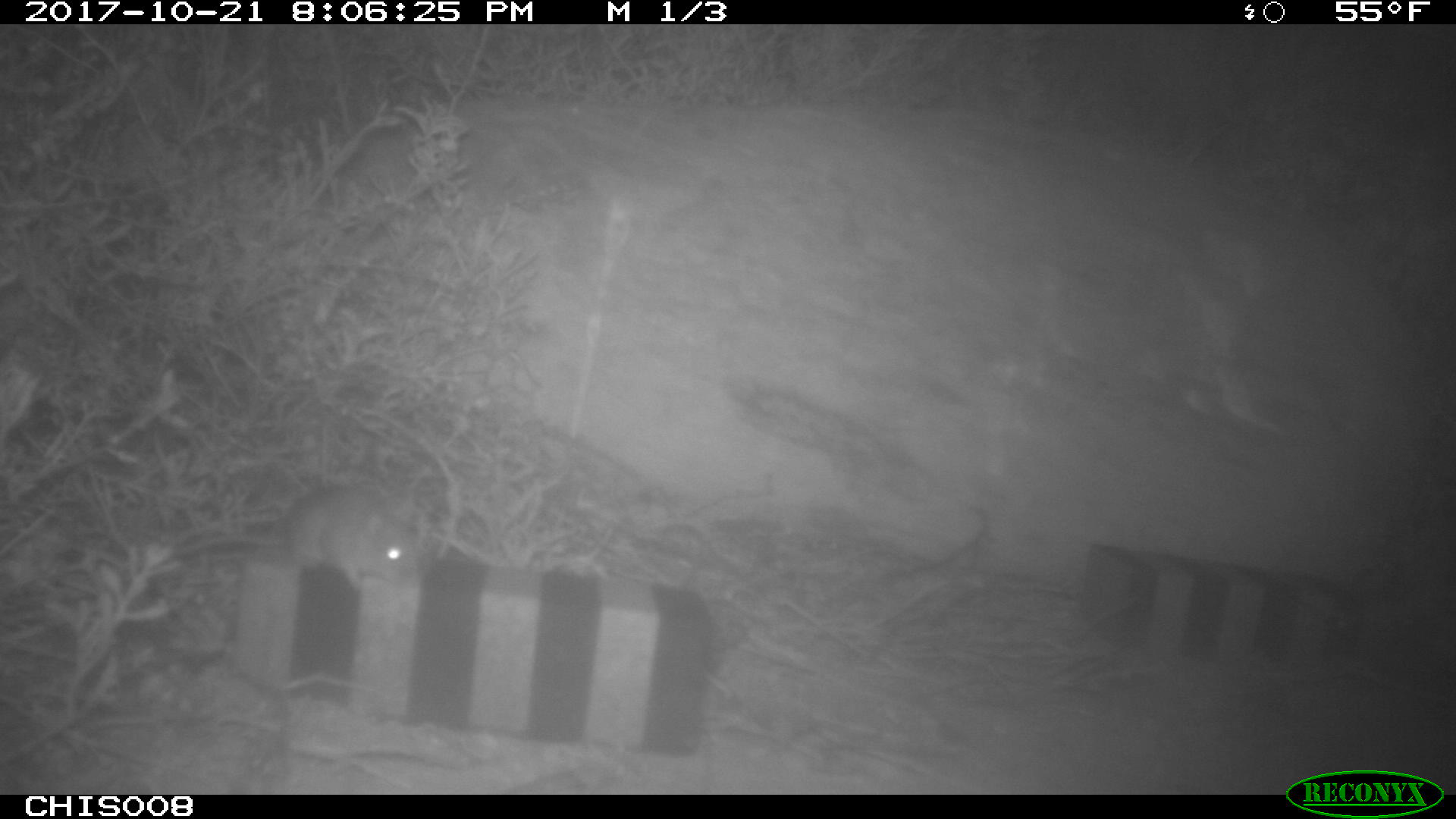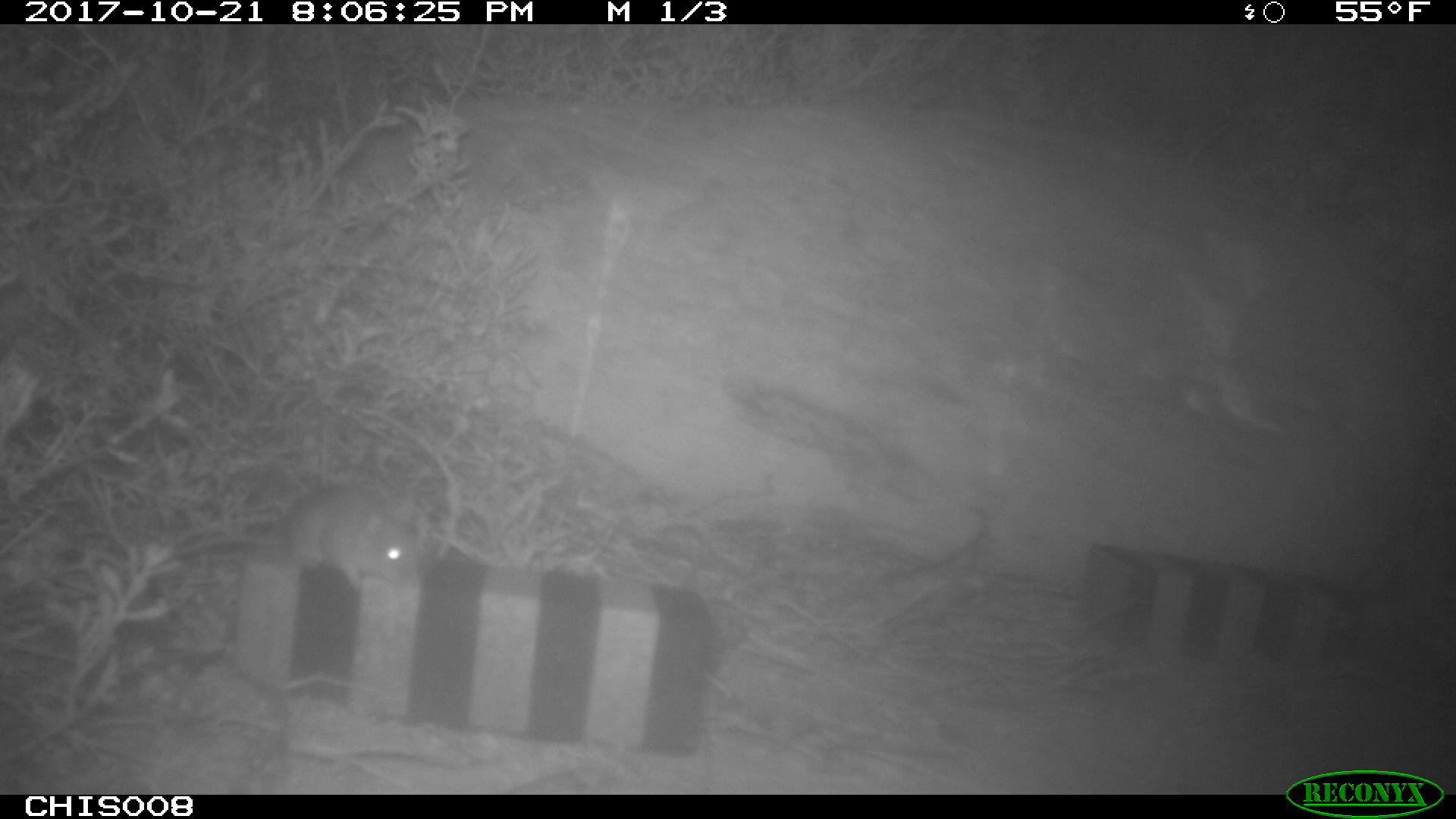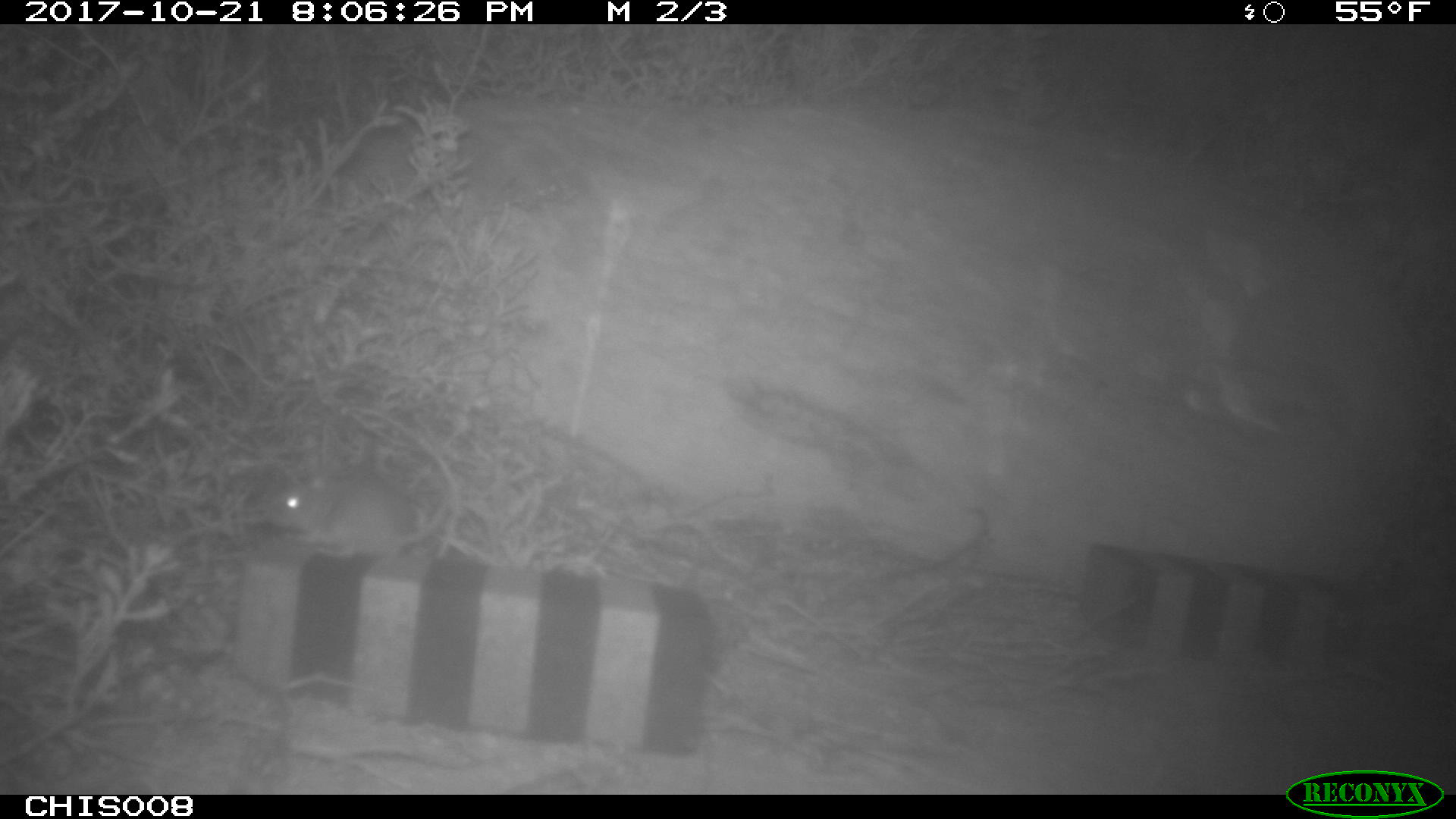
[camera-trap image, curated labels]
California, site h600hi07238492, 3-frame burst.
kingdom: Animalia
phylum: Chordata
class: Mammalia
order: Rodentia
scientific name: Rodentia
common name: rodent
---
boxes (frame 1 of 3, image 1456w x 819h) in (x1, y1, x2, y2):
rodent: (244, 483, 416, 593)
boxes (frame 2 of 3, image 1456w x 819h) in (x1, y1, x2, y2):
rodent: (163, 485, 419, 592)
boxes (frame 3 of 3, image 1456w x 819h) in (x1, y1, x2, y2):
rodent: (255, 469, 452, 560)